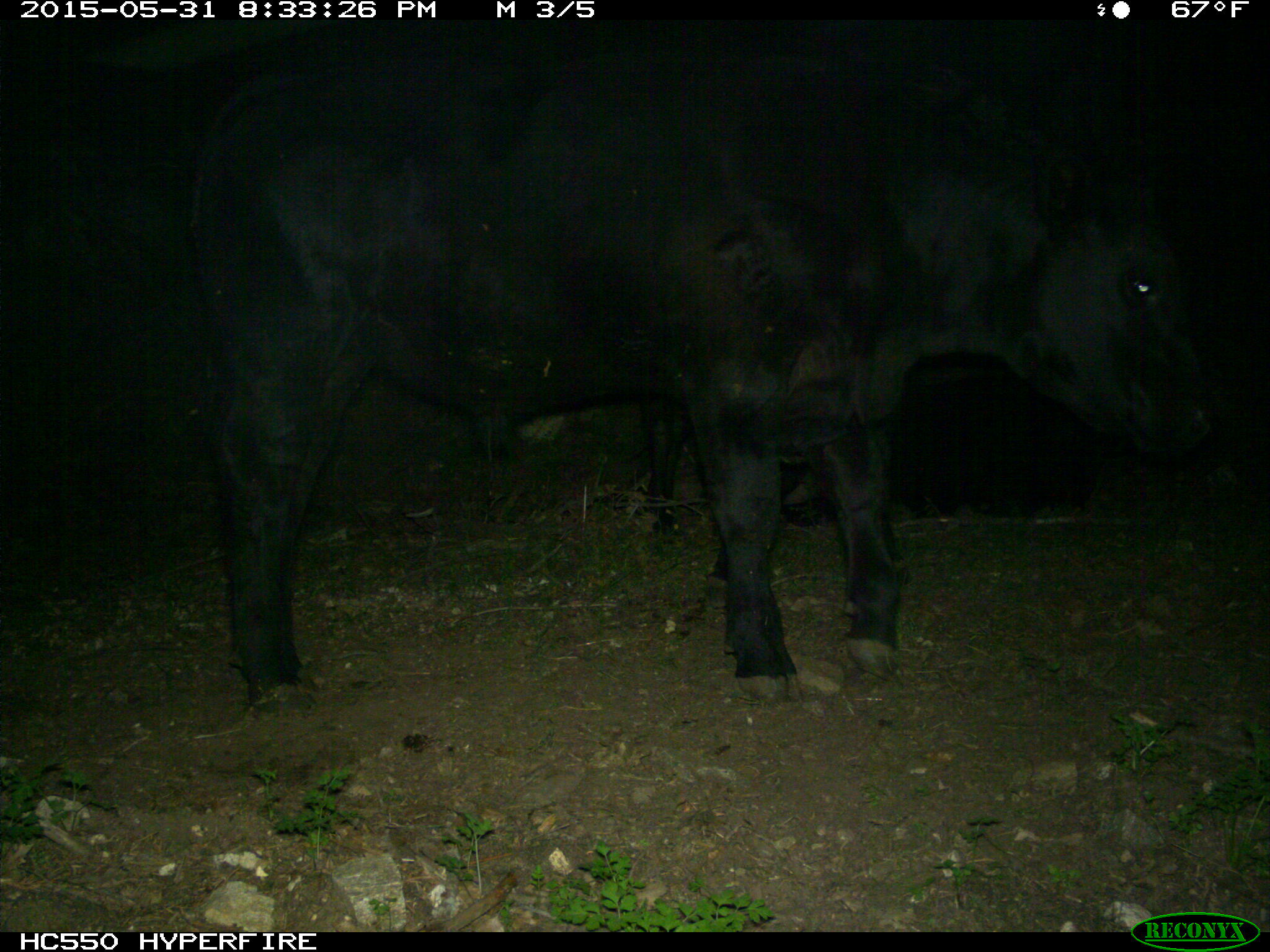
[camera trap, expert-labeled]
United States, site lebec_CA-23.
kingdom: Animalia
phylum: Chordata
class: Mammalia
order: Artiodactyla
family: Bovidae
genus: Bos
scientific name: Bos taurus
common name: domestic cow